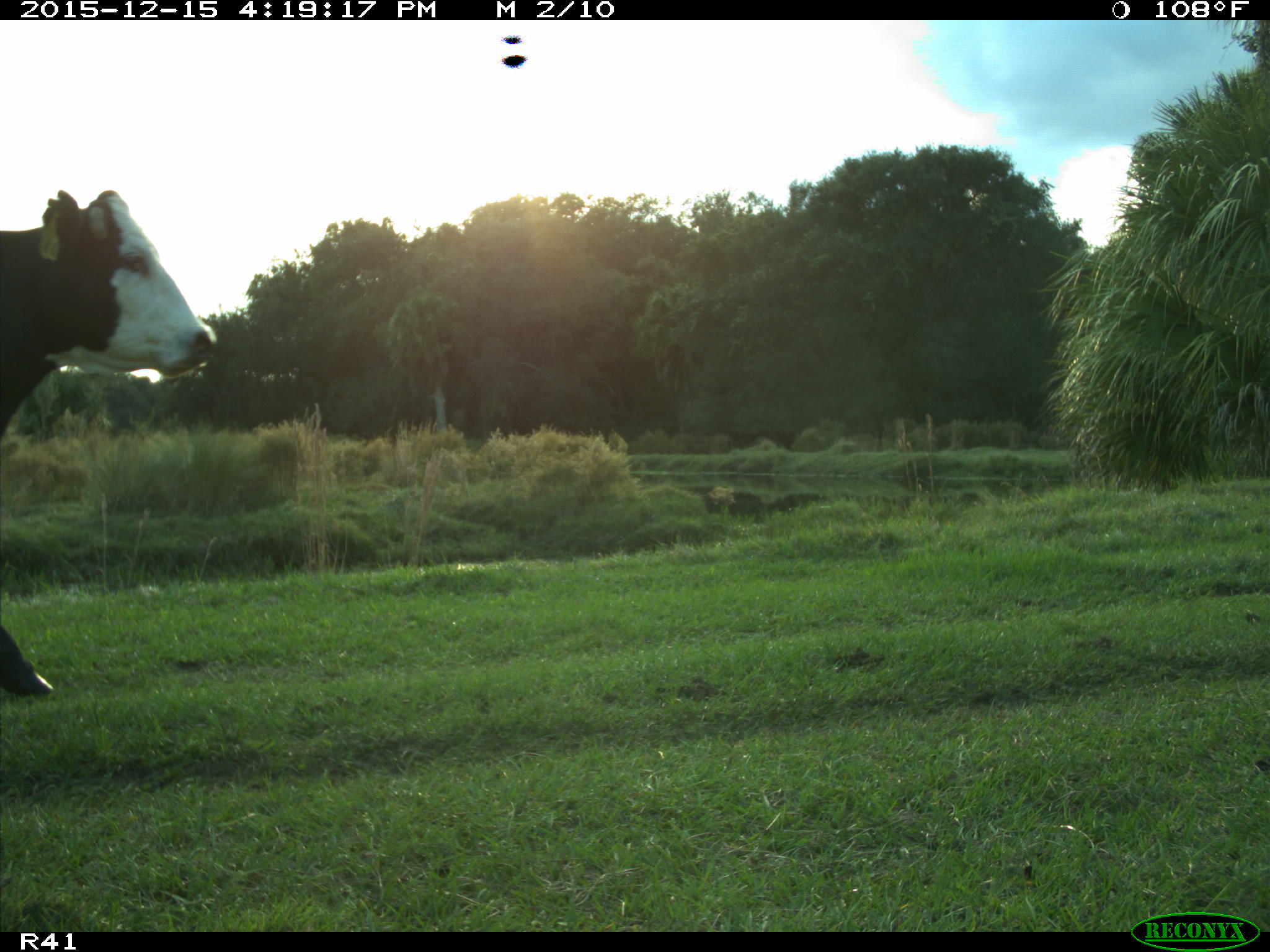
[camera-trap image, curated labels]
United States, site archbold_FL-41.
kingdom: Animalia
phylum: Chordata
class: Mammalia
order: Artiodactyla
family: Bovidae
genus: Bos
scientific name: Bos taurus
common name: domestic cow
Bos taurus (domestic cow).